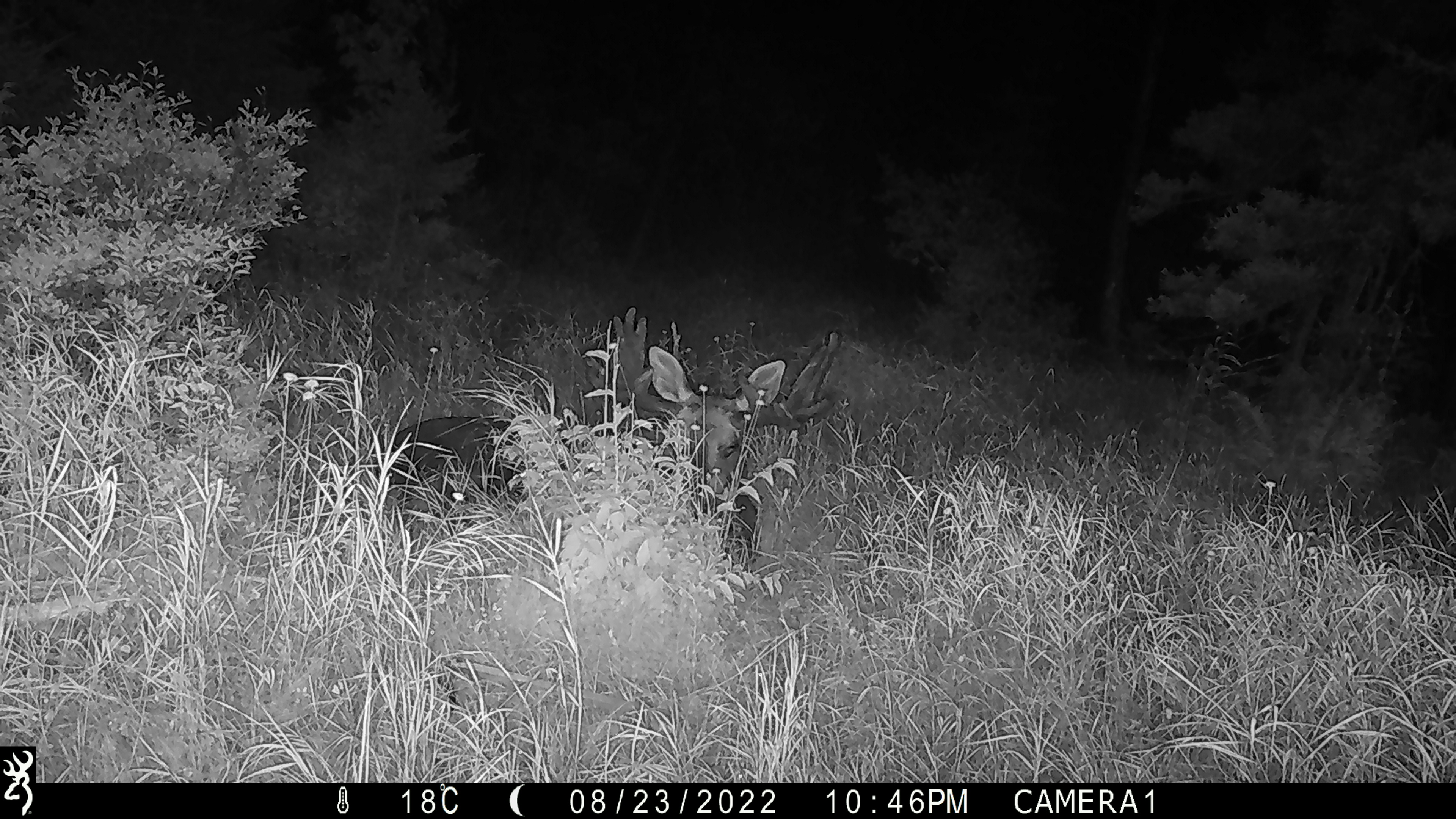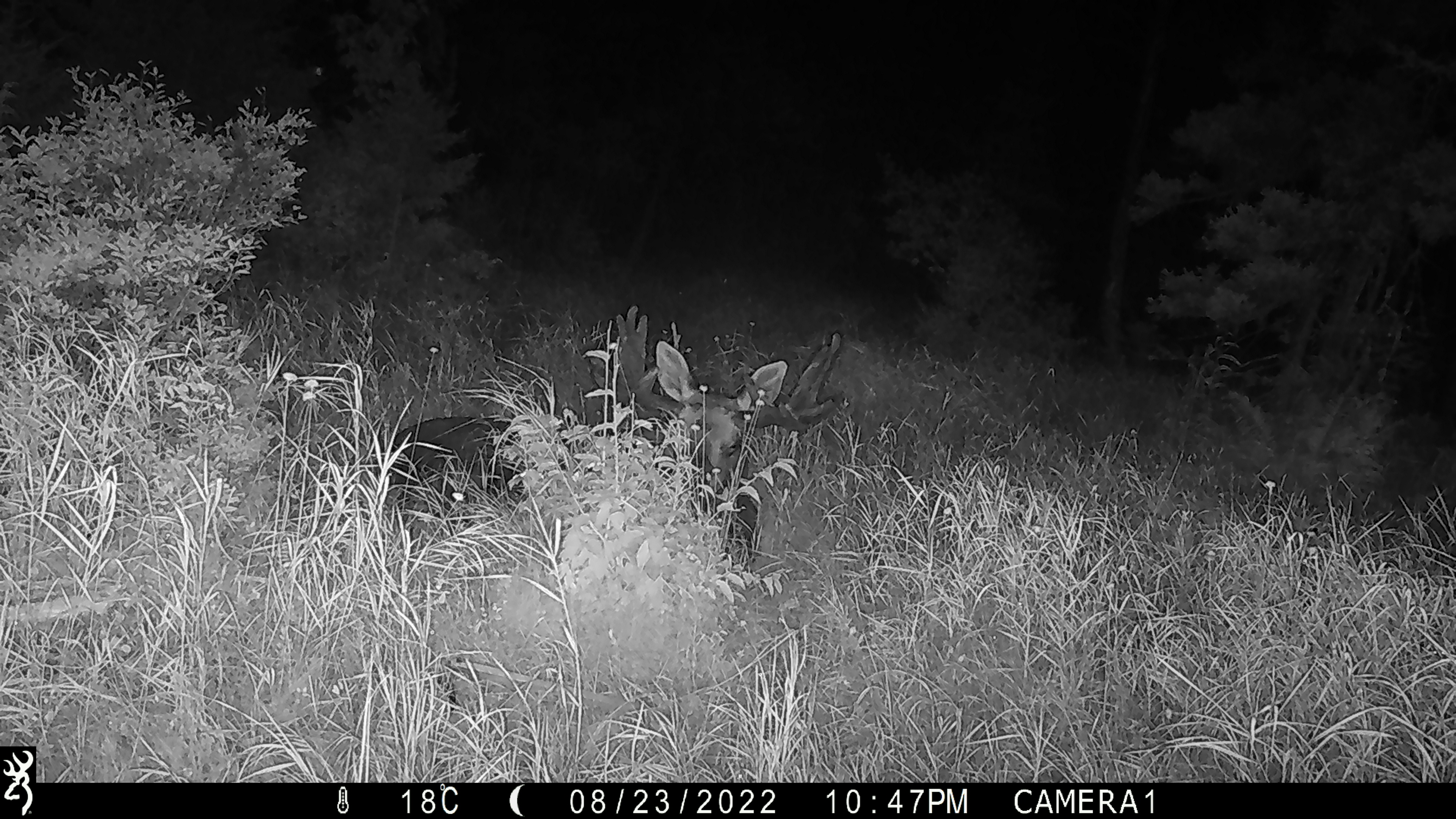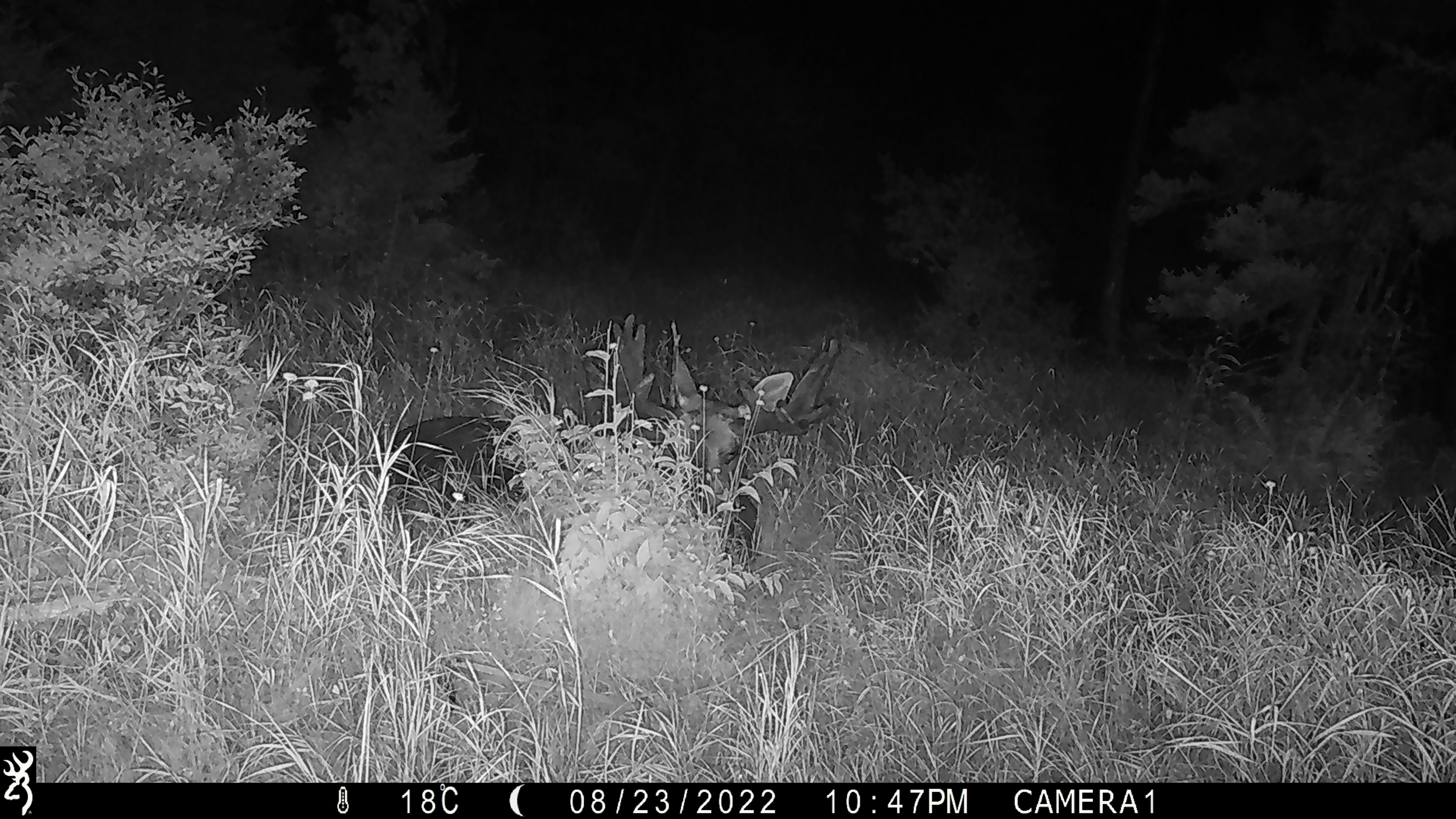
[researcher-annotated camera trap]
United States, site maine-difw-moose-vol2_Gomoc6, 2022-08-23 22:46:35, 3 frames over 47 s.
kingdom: Animalia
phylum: Chordata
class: Mammalia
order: Artiodactyla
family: Cervidae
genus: Alces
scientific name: Alces alces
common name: moose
Moose (Alces alces).